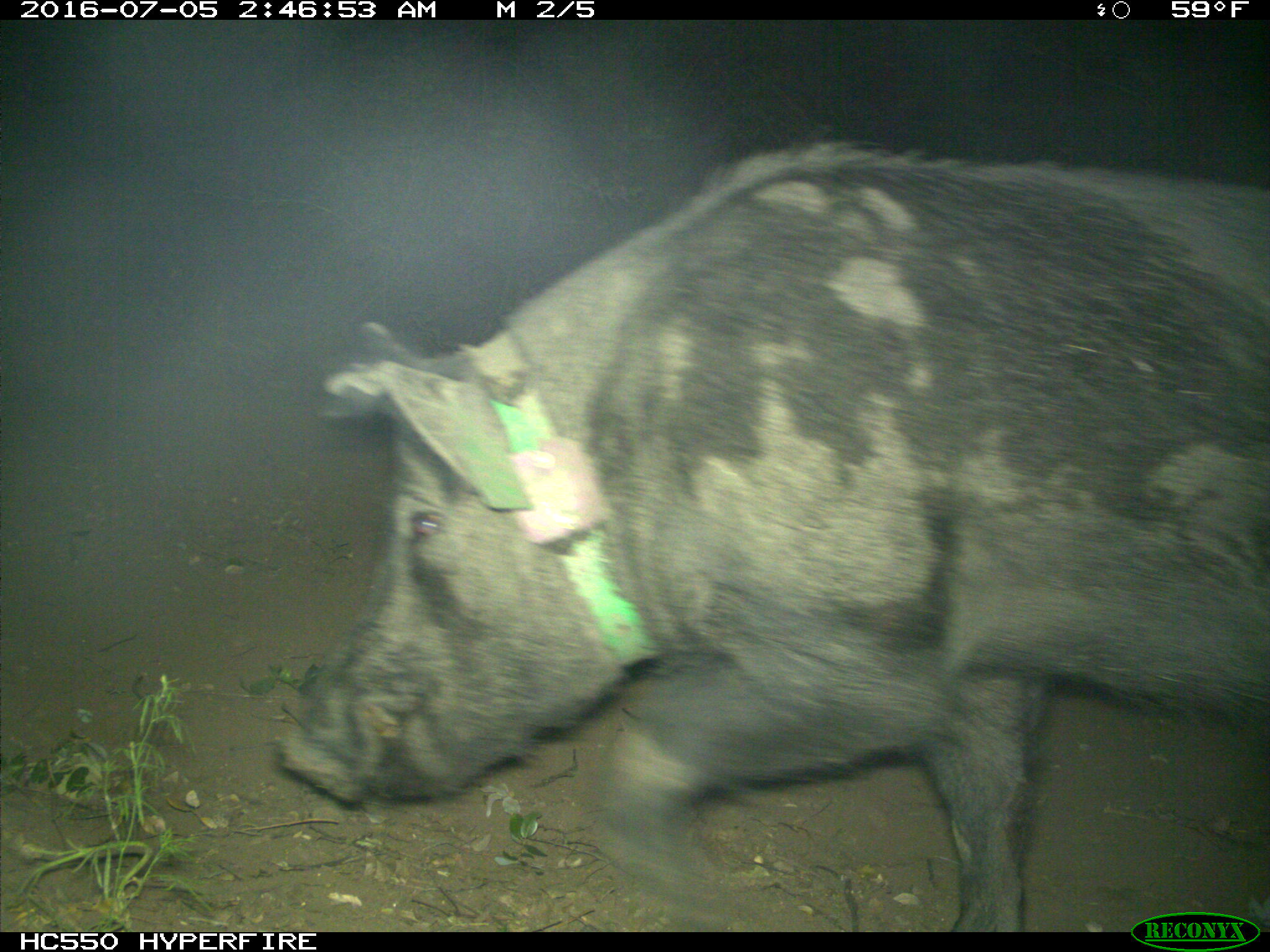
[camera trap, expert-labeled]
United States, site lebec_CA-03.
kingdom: Animalia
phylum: Chordata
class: Mammalia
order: Artiodactyla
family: Suidae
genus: Sus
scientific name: Sus scrofa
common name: wild boar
Sus scrofa (wild boar).